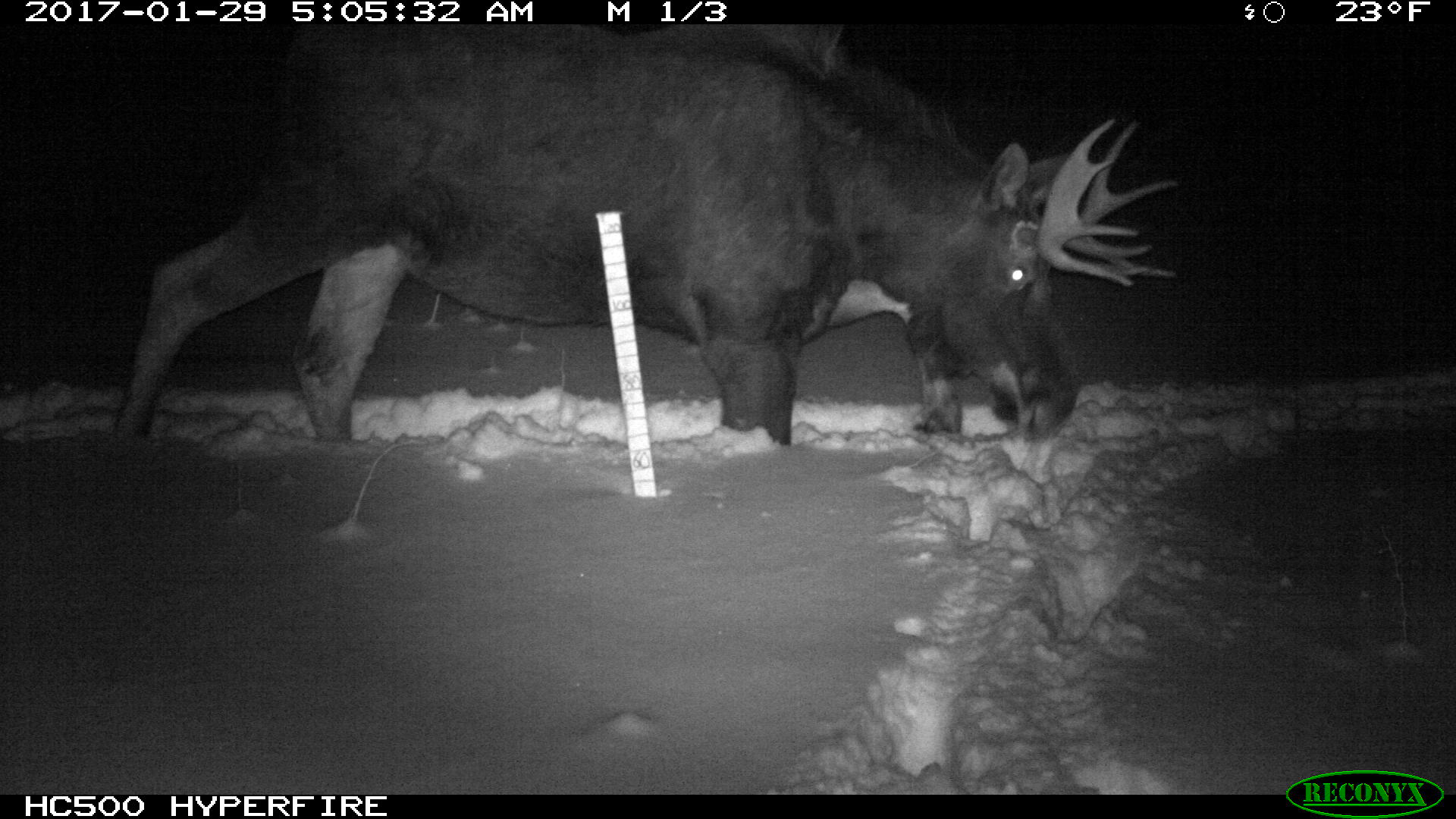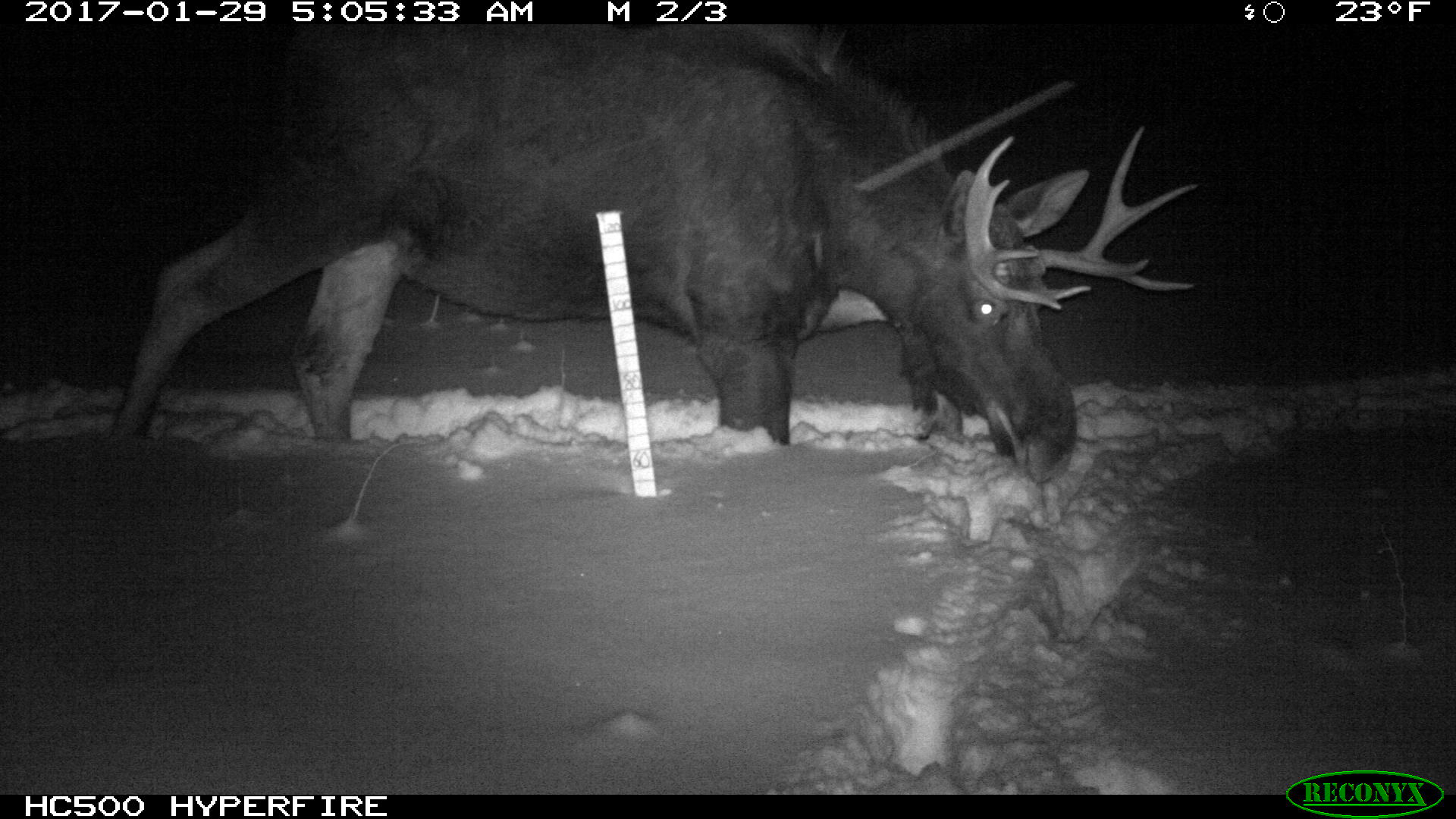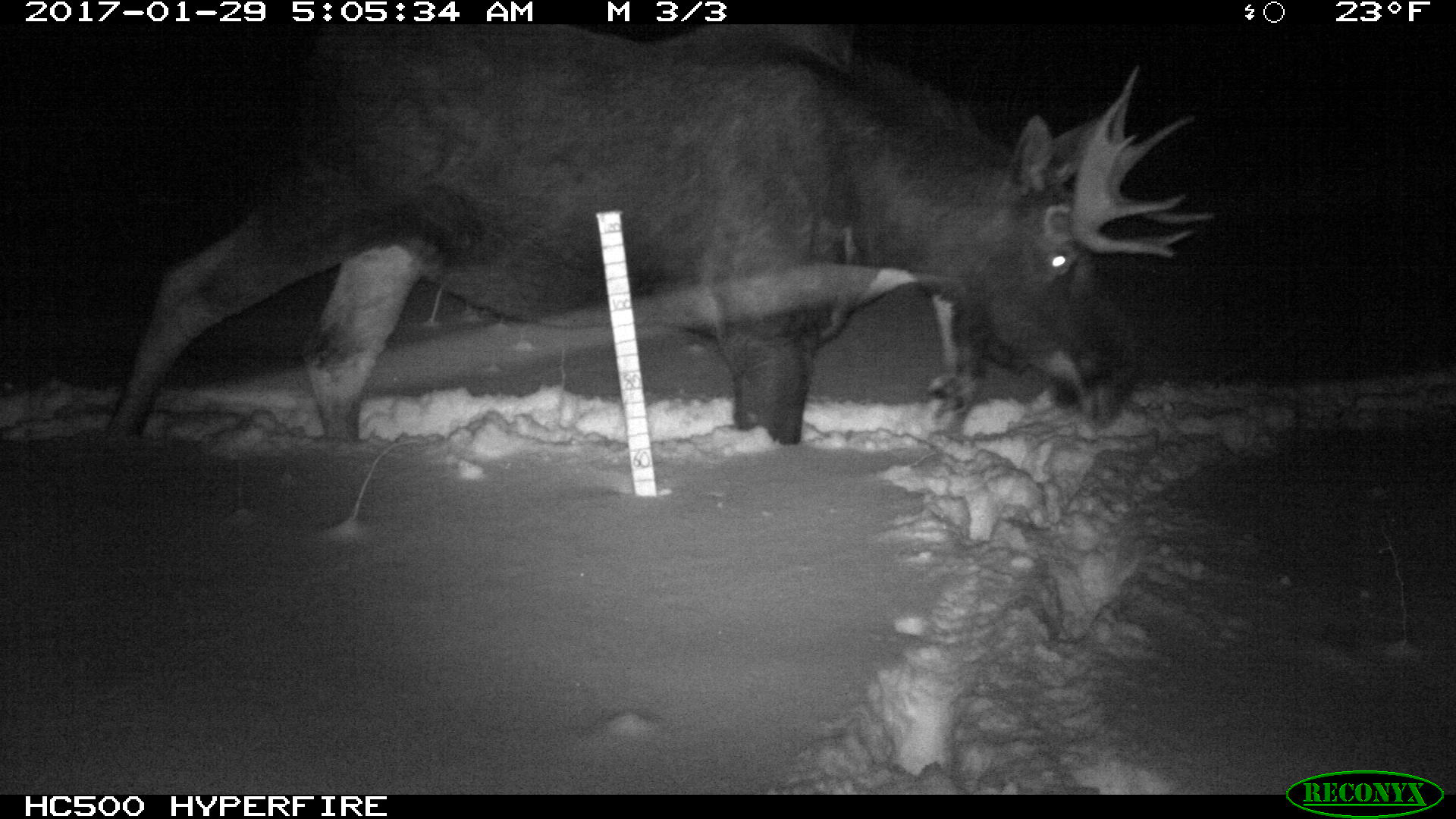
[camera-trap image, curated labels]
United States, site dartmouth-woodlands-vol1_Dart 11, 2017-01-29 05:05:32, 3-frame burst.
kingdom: Animalia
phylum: Chordata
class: Mammalia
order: Artiodactyla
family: Cervidae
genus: Alces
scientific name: Alces alces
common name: moose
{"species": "moose (Alces alces)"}